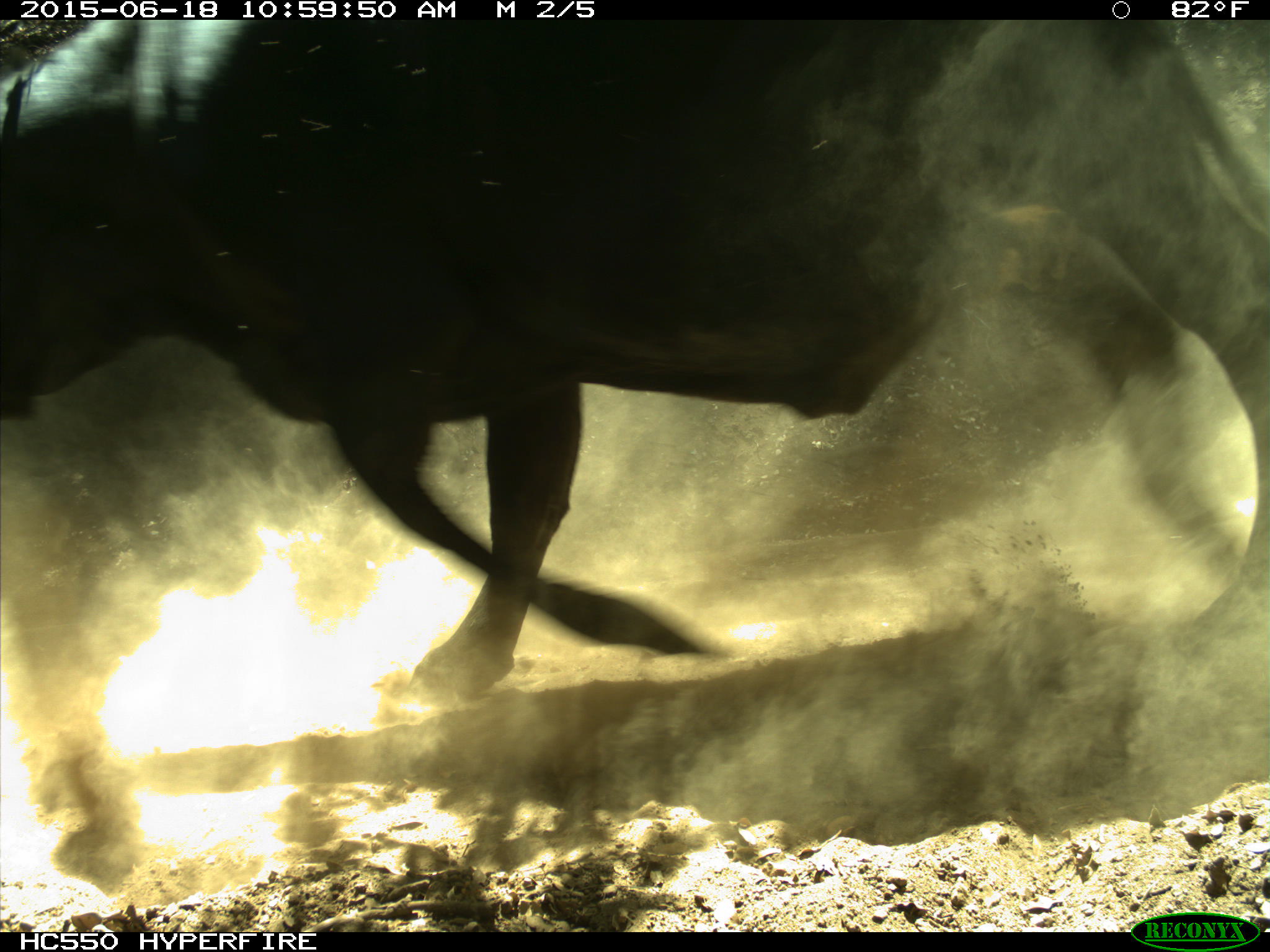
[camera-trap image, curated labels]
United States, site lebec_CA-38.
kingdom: Animalia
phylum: Chordata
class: Mammalia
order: Artiodactyla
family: Bovidae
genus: Bos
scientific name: Bos taurus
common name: domestic cow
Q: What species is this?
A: Bos taurus (domestic cow).